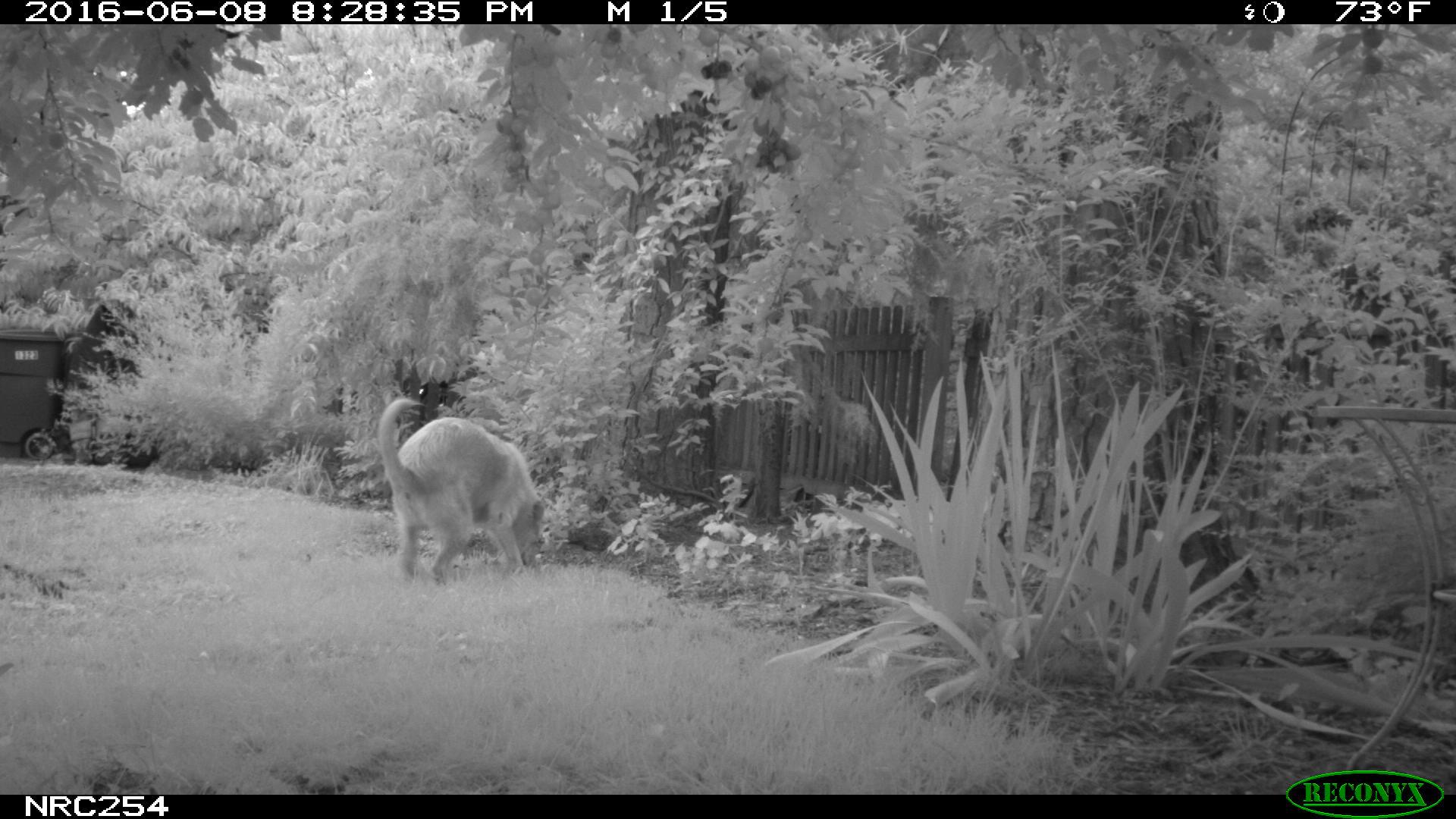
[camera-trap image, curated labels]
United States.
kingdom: Animalia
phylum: Chordata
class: Mammalia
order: Carnivora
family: Canidae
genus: Canis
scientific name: Canis familiaris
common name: domestic dog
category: Dog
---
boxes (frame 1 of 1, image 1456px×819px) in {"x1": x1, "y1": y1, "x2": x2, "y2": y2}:
Dog: {"x1": 370, "y1": 394, "x2": 547, "y2": 586}